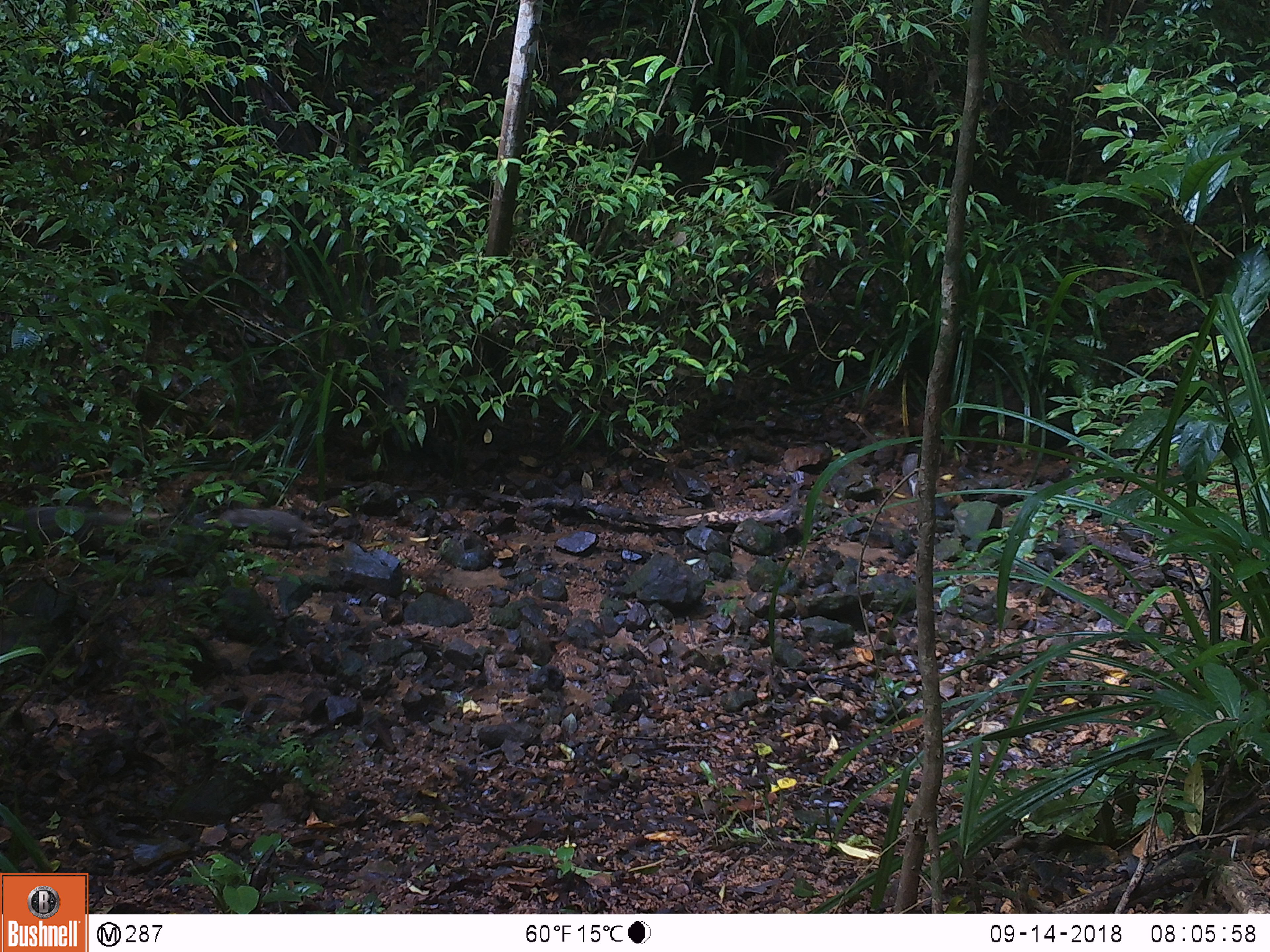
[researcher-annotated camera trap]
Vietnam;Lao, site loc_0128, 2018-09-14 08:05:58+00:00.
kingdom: Animalia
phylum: Chordata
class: Mammalia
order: Carnivora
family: Herpestidae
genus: Urva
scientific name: Urva urva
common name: crab-eating mongoose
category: crab eating mongoose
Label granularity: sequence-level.